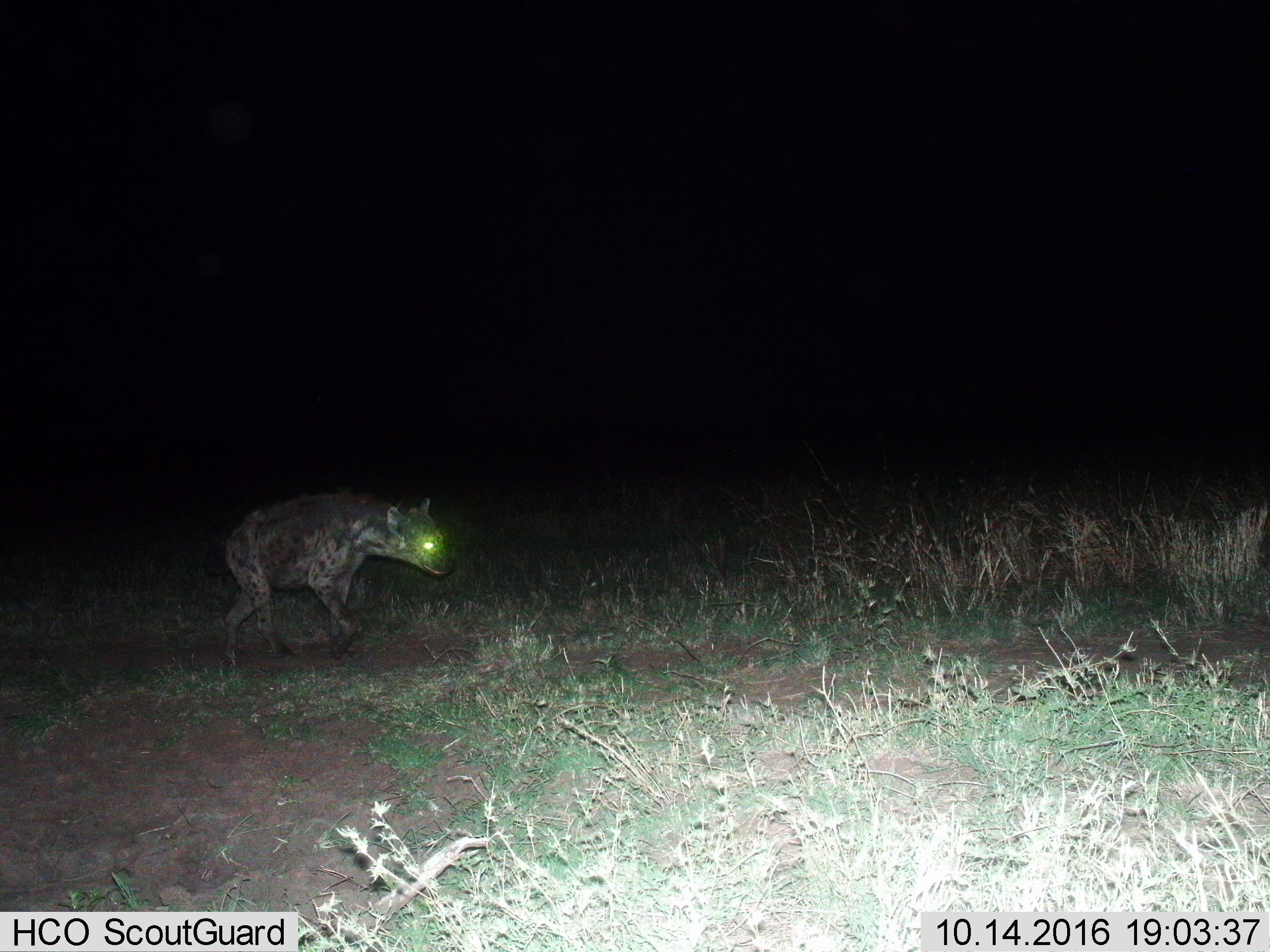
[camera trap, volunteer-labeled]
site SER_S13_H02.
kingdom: Animalia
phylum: Chordata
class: Mammalia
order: Carnivora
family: Hyaenidae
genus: Crocuta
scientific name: Crocuta crocuta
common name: spotted hyena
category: hyenaspotted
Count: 1.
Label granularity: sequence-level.